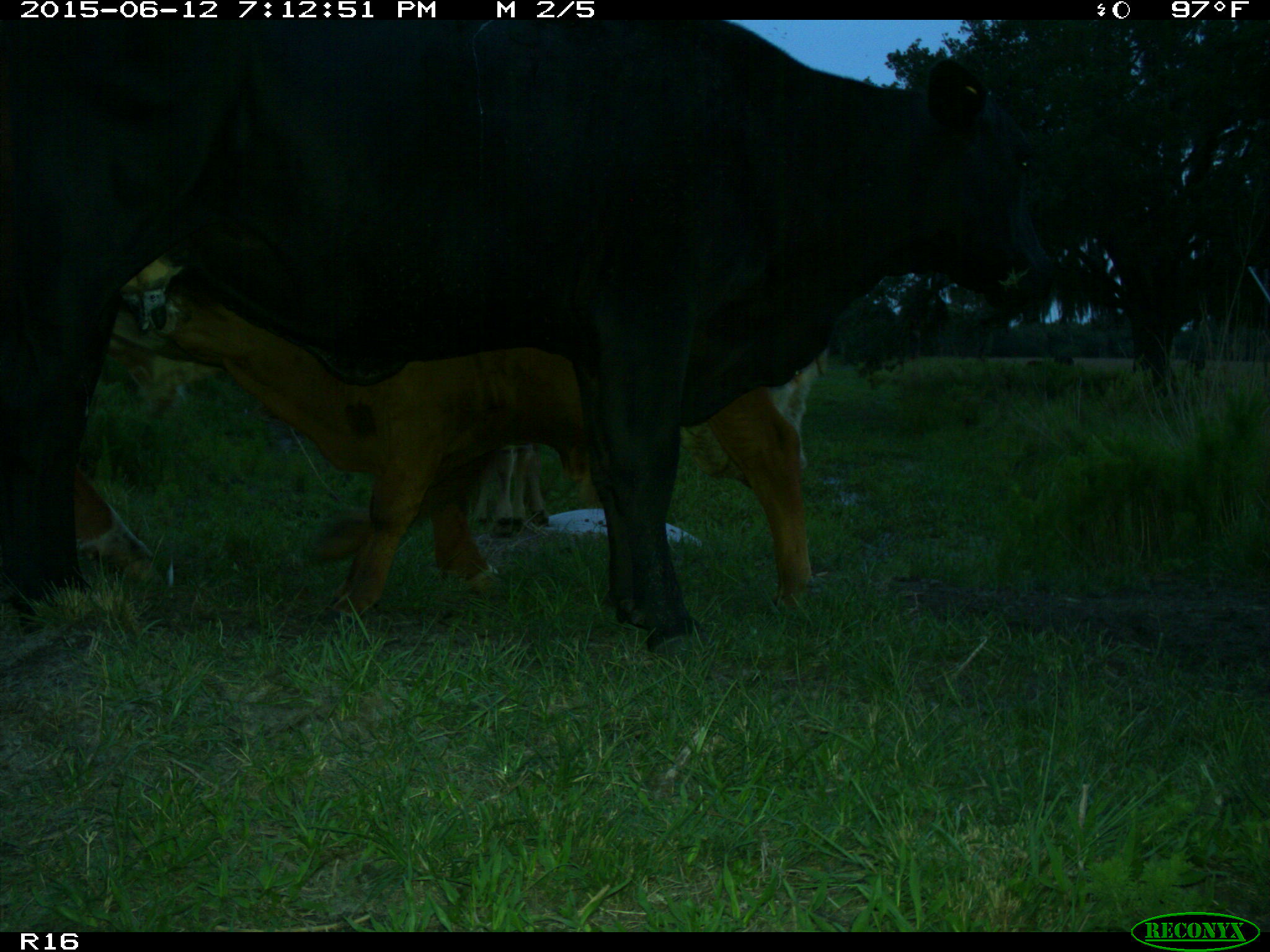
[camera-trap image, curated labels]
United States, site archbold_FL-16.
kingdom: Animalia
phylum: Chordata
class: Mammalia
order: Artiodactyla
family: Bovidae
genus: Bos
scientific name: Bos taurus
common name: domestic cow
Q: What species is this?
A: Bos taurus (domestic cow).